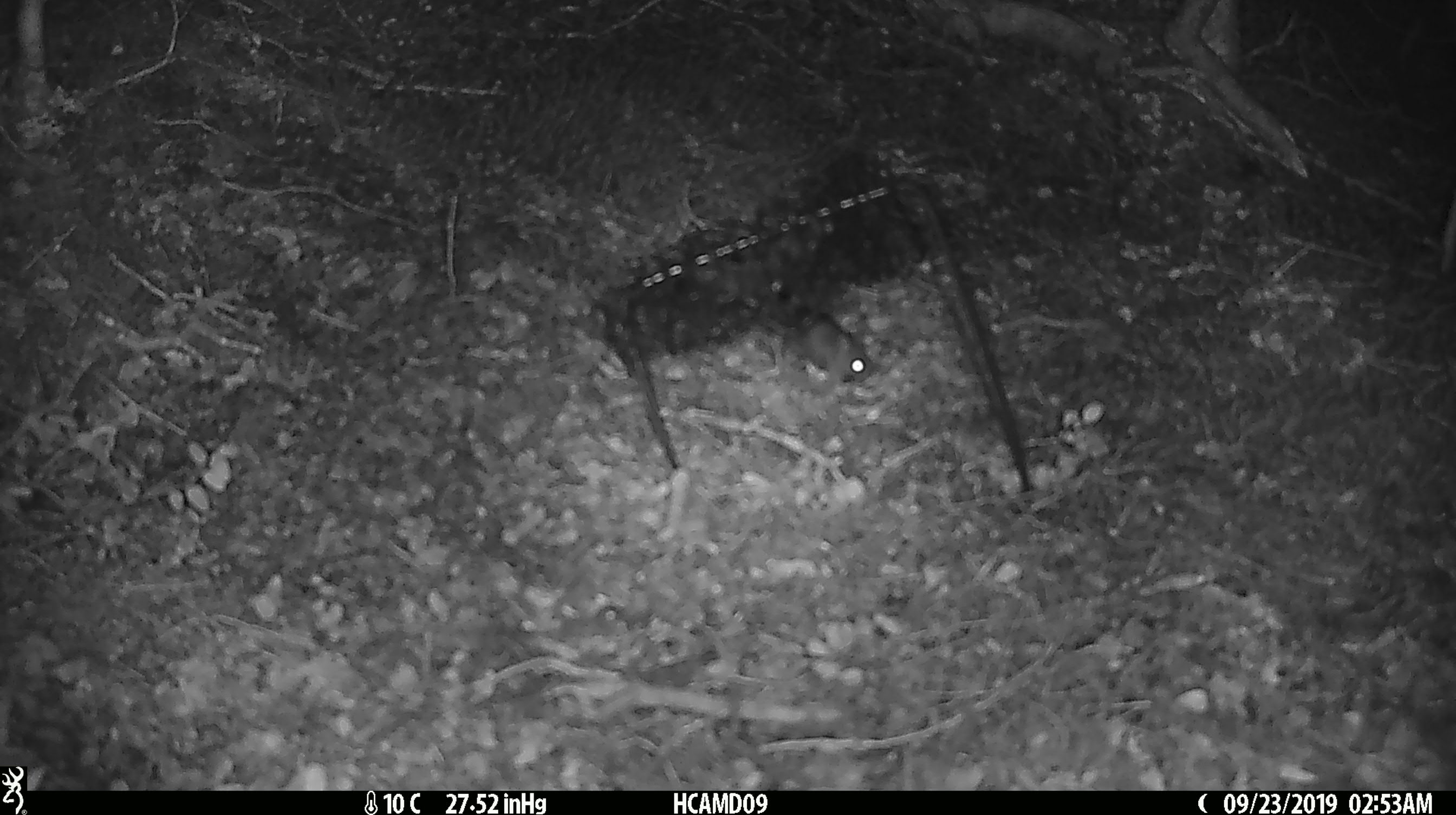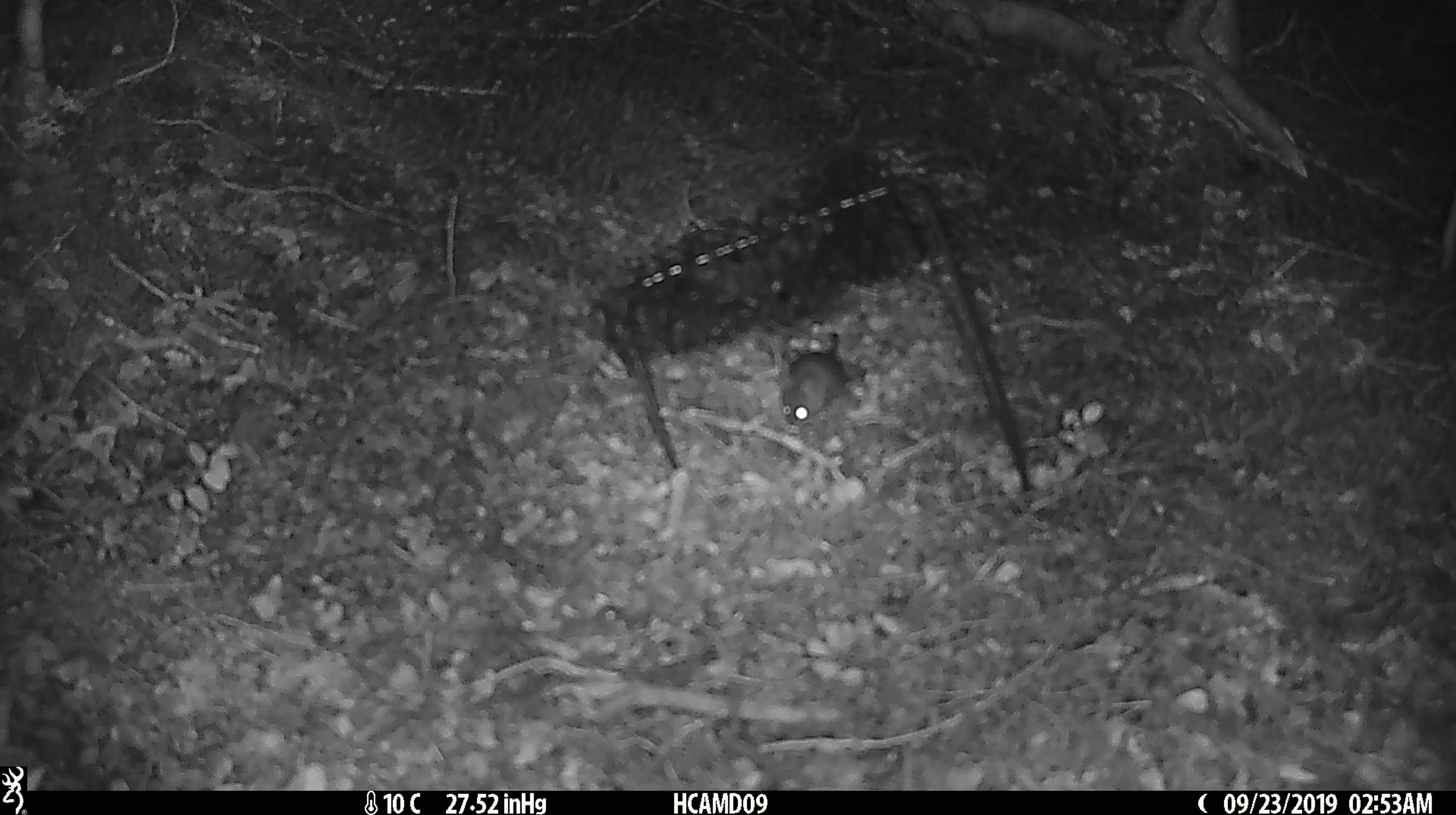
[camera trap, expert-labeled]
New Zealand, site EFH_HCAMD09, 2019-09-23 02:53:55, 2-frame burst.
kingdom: Animalia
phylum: Chordata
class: Mammalia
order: Rodentia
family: Muridae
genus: Mus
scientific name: Mus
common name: mouse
Mouse (Mus).